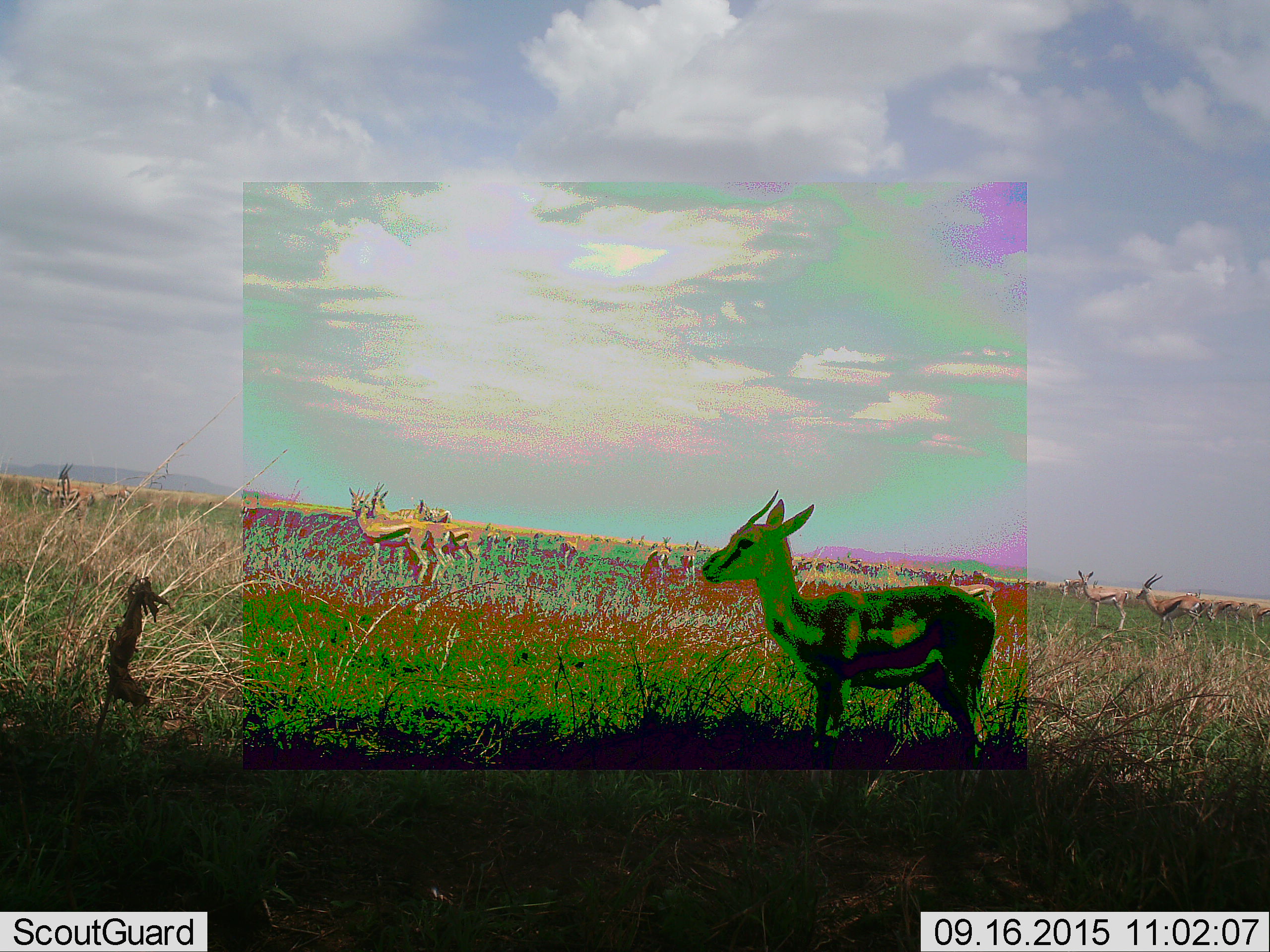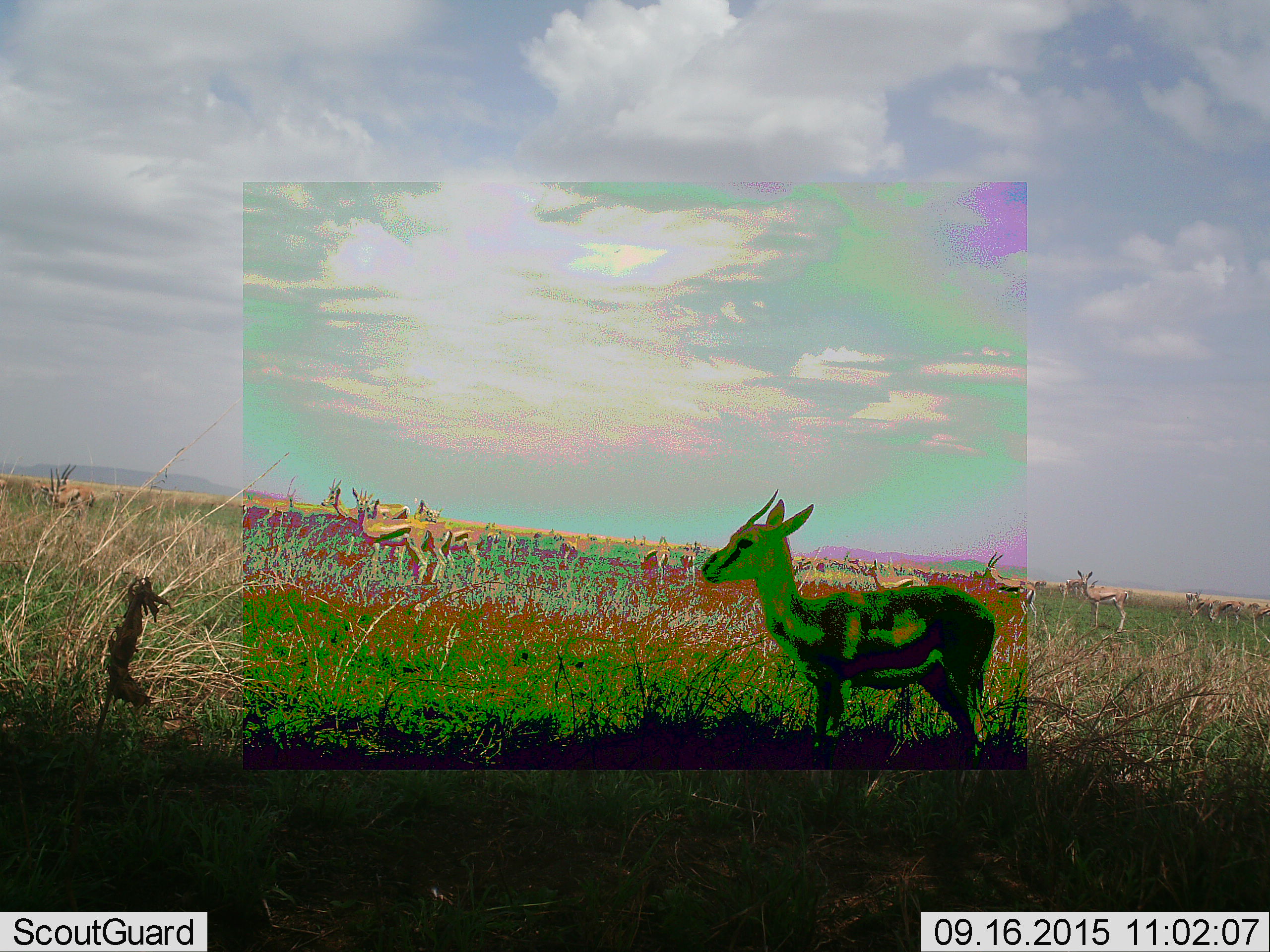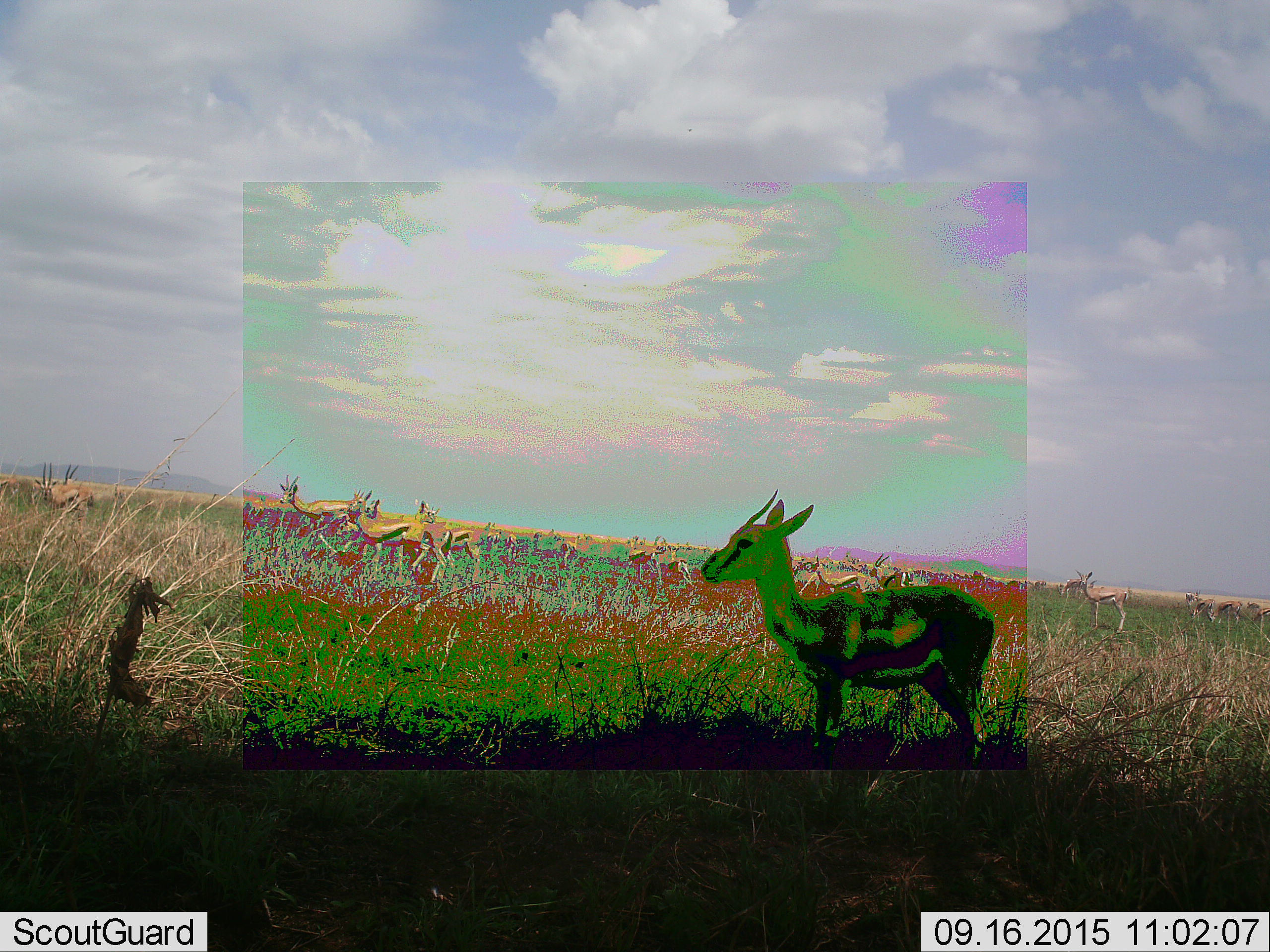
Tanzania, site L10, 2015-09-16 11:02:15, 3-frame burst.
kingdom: Animalia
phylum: Chordata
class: Mammalia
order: Artiodactyla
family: Bovidae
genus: Eudorcas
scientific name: Eudorcas thomsonii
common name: thomson's gazelle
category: gazellethomsons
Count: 11-50.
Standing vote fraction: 57%.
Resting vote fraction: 0%.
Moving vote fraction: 100%.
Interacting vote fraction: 0%.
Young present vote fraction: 14%.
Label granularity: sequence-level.